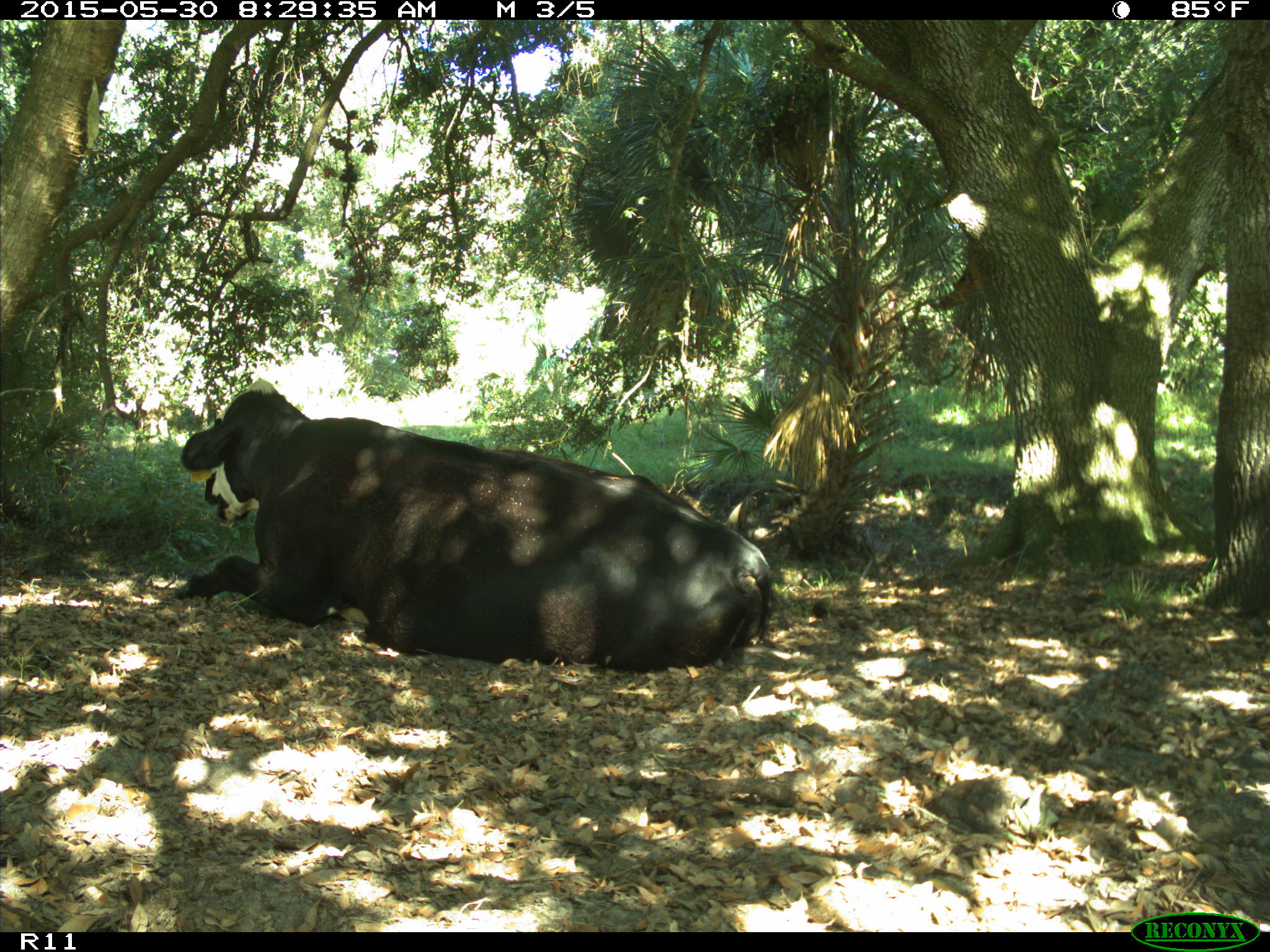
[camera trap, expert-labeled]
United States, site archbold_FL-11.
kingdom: Animalia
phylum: Chordata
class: Mammalia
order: Artiodactyla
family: Bovidae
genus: Bos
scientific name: Bos taurus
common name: domestic cow